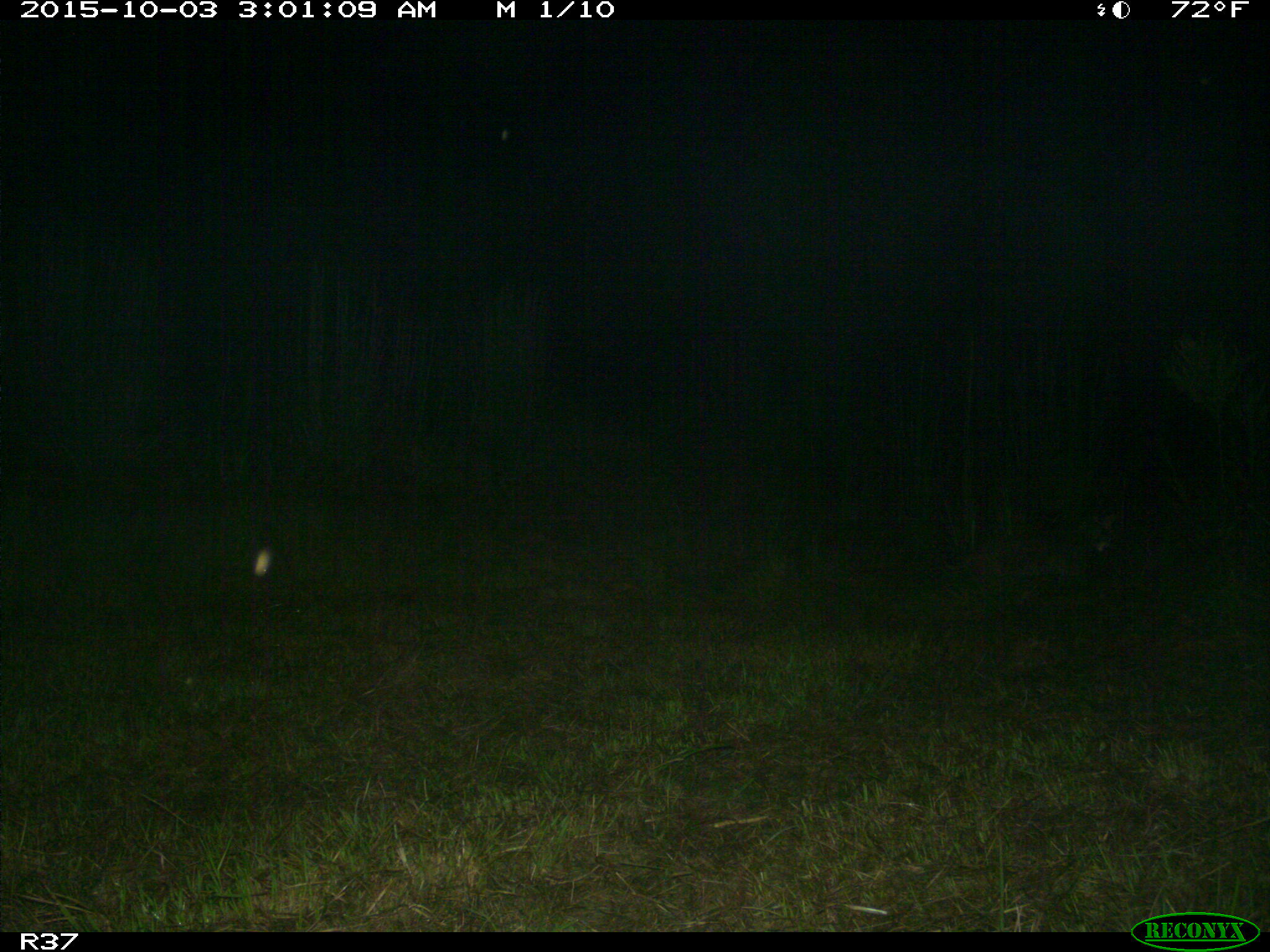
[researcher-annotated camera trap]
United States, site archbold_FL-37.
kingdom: Animalia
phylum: Chordata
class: Mammalia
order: Carnivora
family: Felidae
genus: Lynx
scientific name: Lynx rufus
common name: bobcat